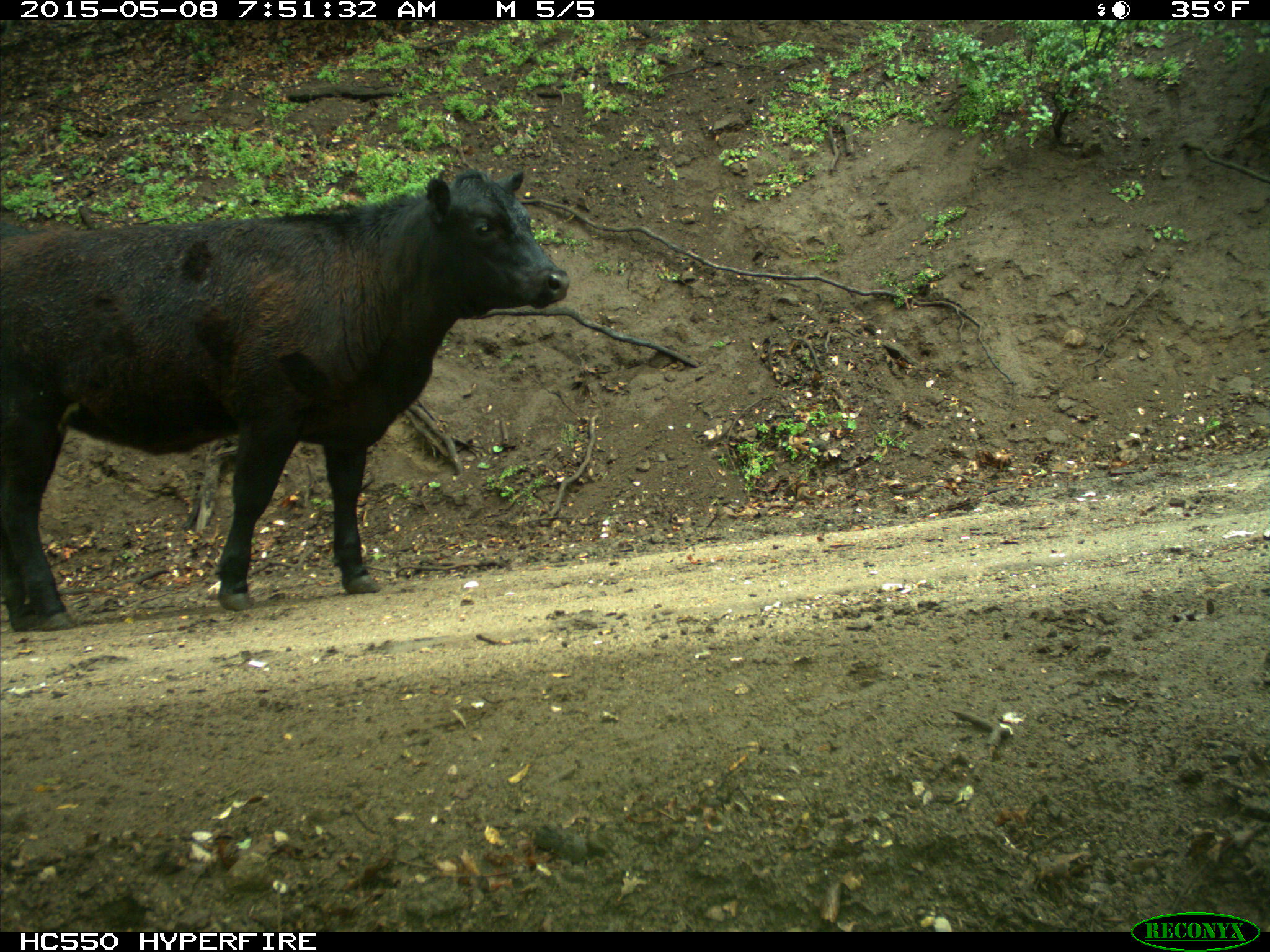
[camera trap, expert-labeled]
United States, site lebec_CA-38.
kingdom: Animalia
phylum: Chordata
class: Mammalia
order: Artiodactyla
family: Bovidae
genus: Bos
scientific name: Bos taurus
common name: domestic cow